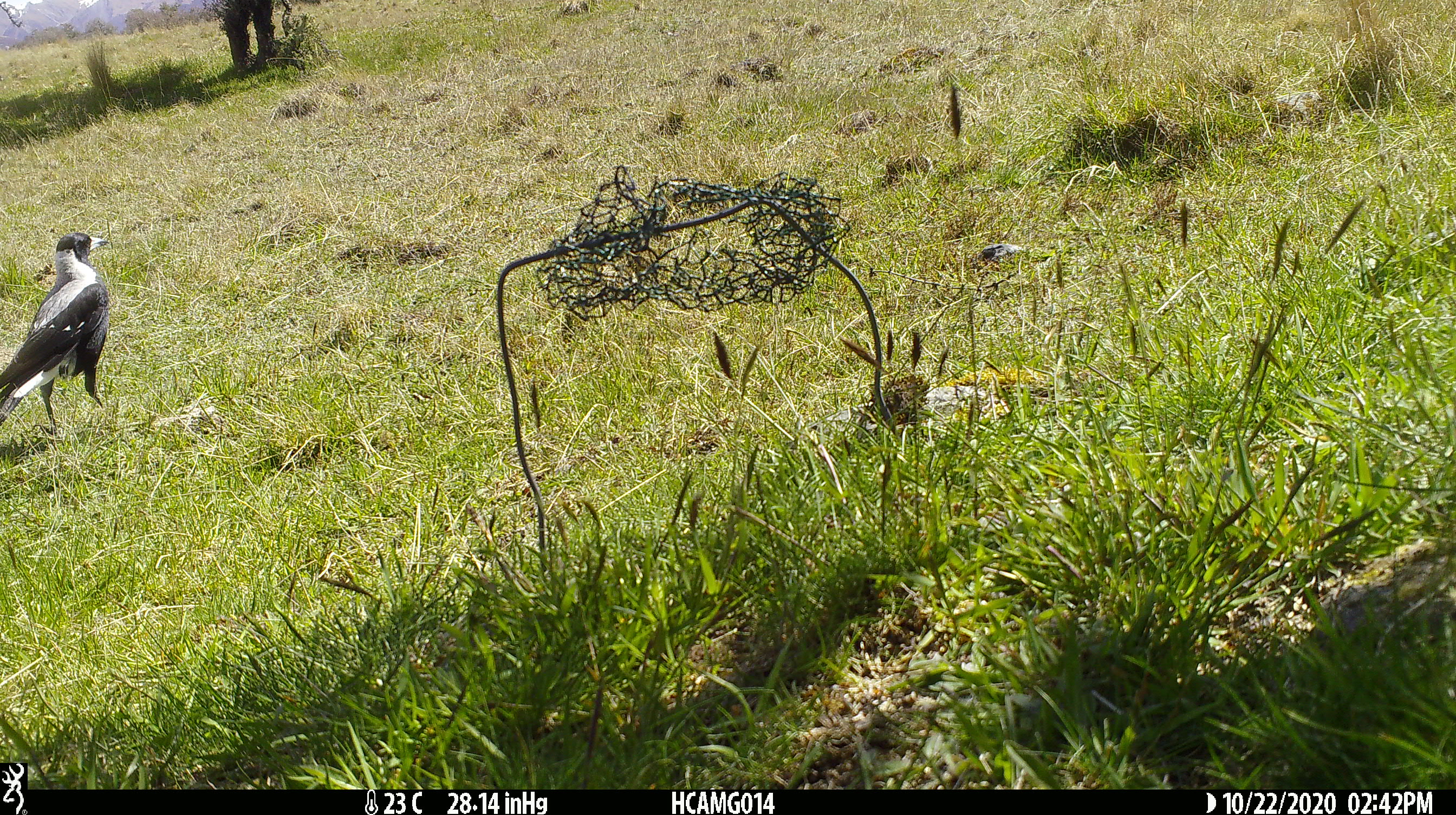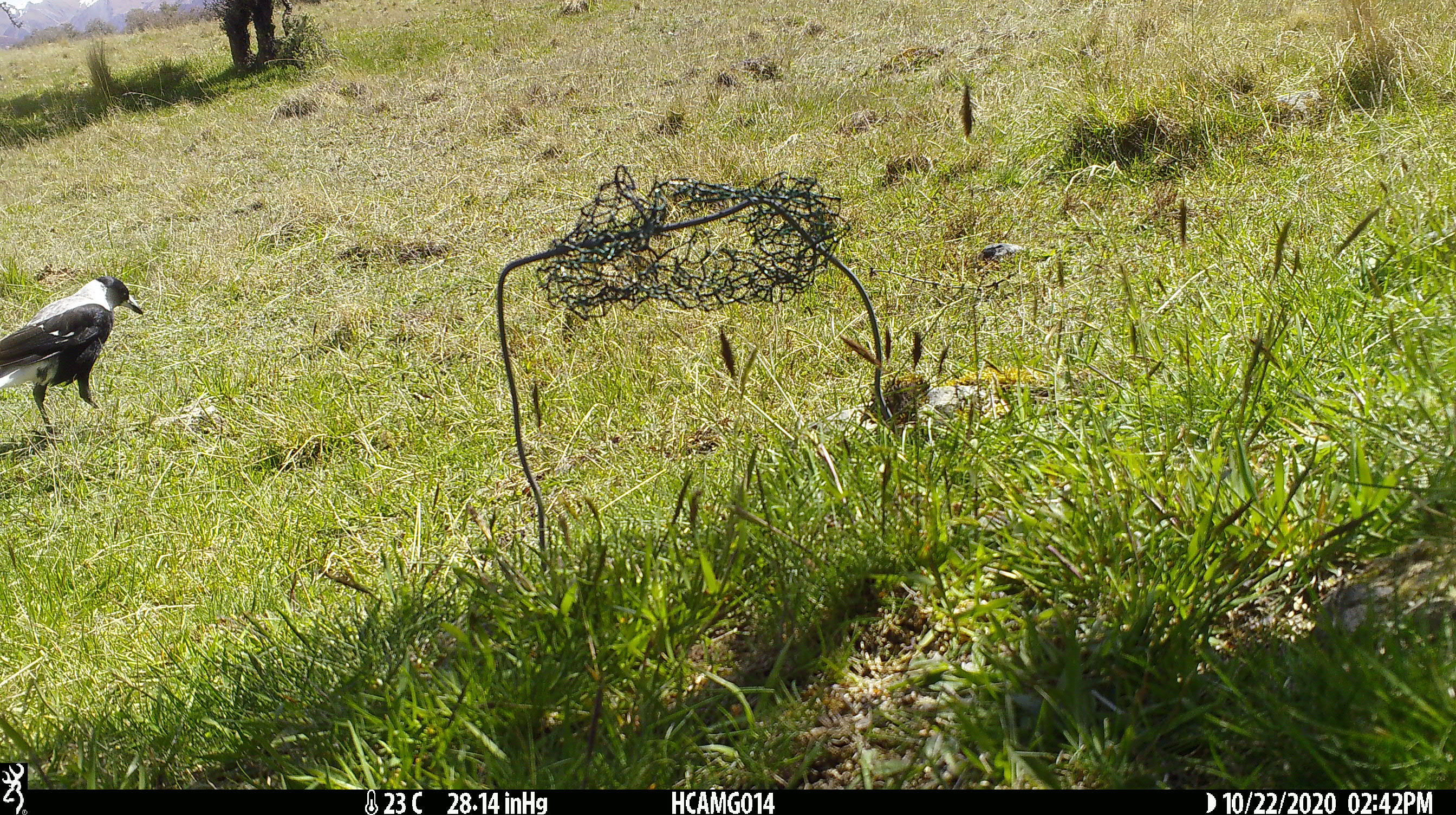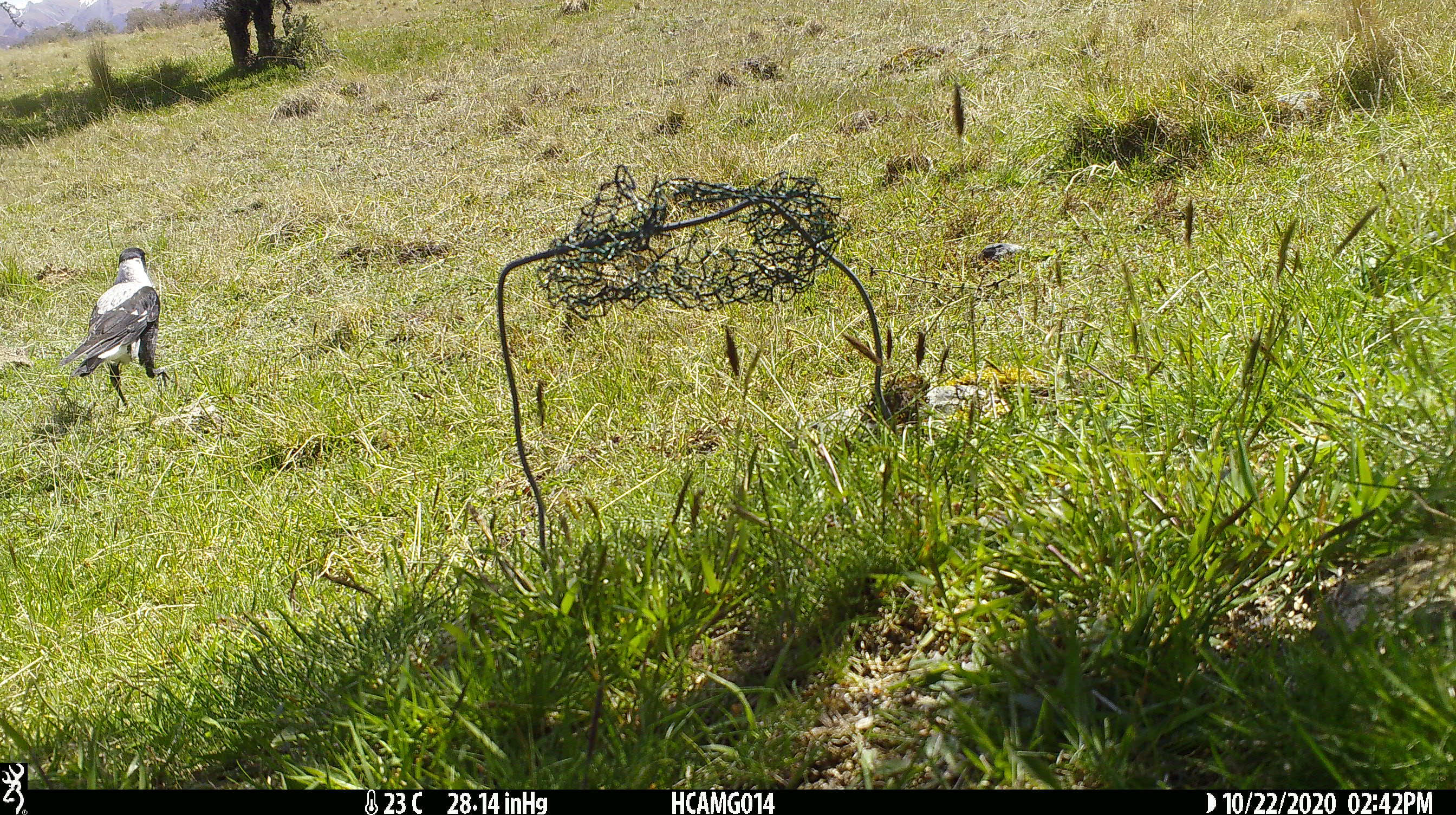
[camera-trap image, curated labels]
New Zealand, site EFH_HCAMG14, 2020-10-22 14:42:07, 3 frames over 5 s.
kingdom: Animalia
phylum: Chordata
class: Aves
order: Passeriformes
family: Artamidae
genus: Gymnorhina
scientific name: Gymnorhina tibicen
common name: australian magpie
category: magpie